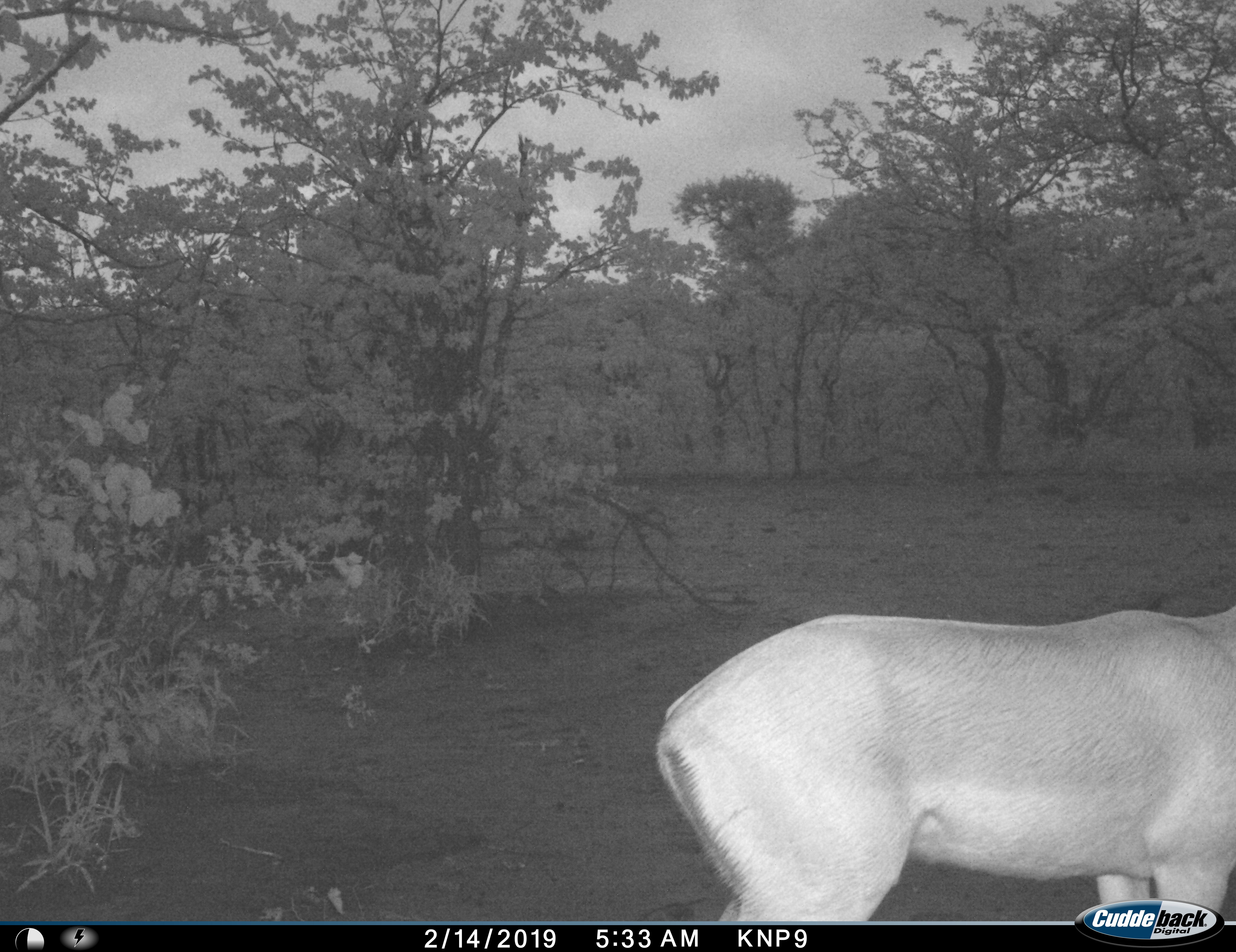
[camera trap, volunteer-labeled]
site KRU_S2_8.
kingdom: Animalia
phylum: Chordata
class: Mammalia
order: Artiodactyla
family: Bovidae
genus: Aepyceros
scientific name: Aepyceros melampus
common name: impala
Impala (Aepyceros melampus), count 1. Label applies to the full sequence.